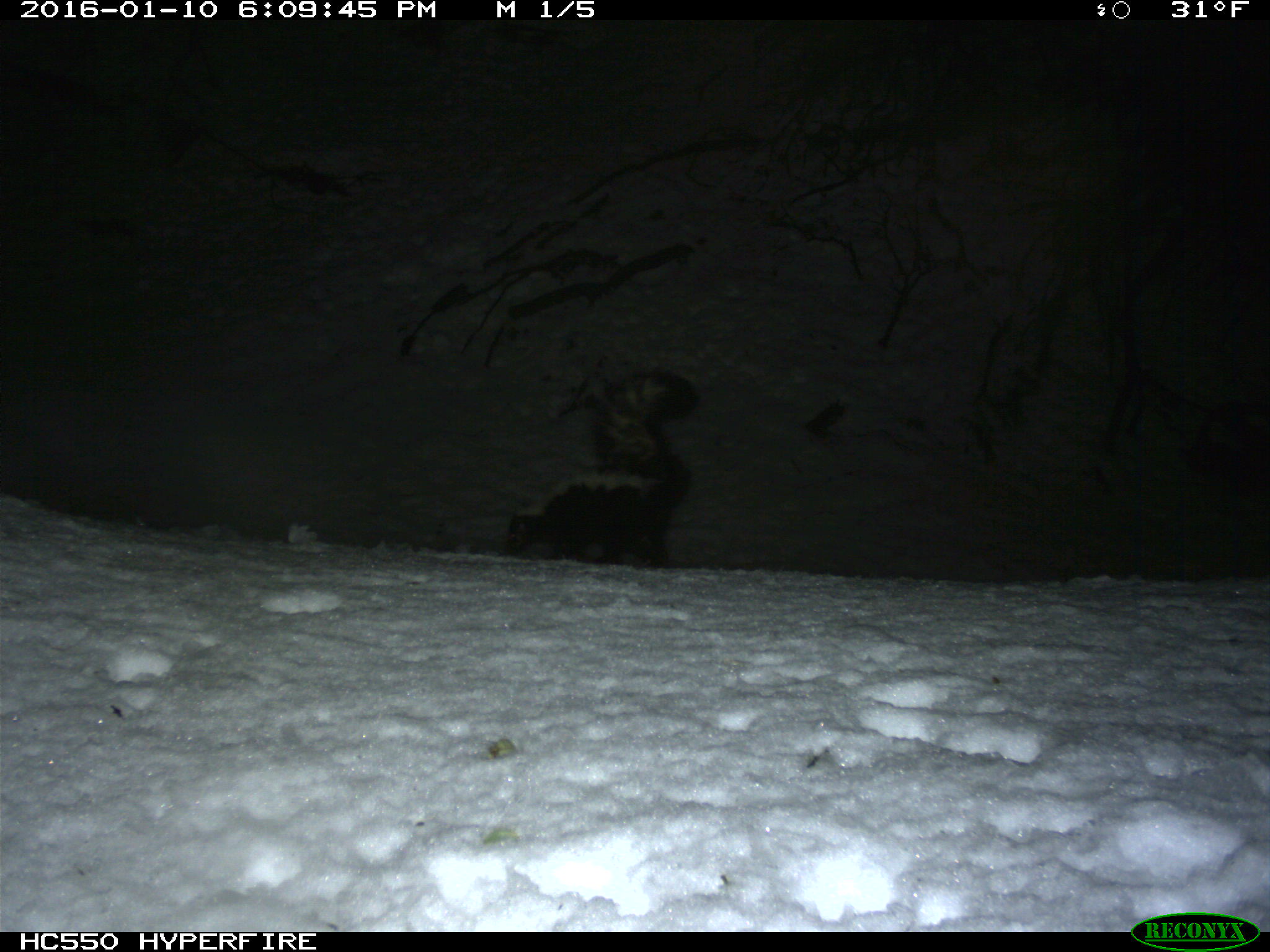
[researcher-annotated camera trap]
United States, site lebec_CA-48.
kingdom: Animalia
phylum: Chordata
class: Mammalia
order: Carnivora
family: Mephitidae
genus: Mephitis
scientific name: Mephitis mephitis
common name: striped skunk